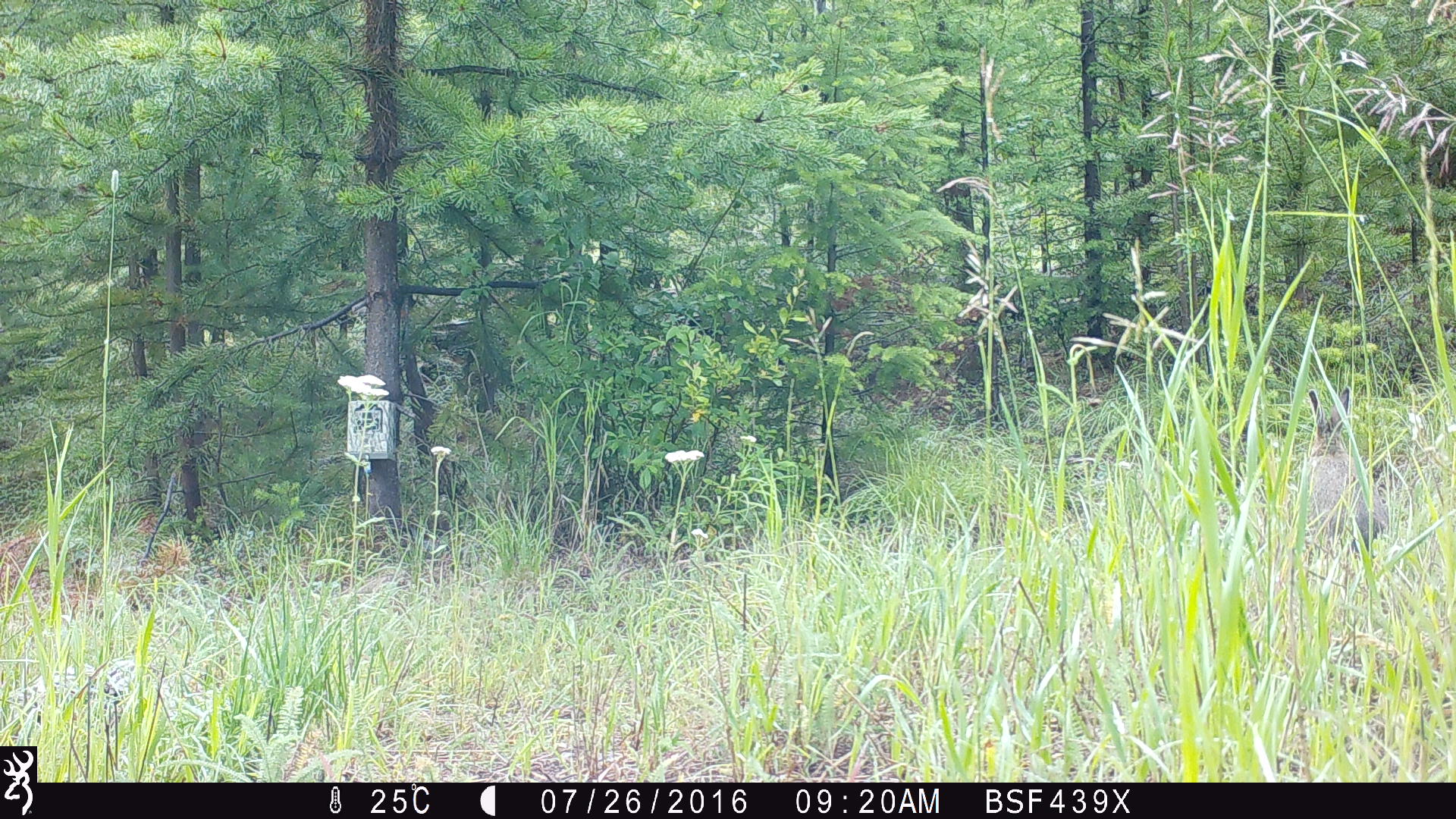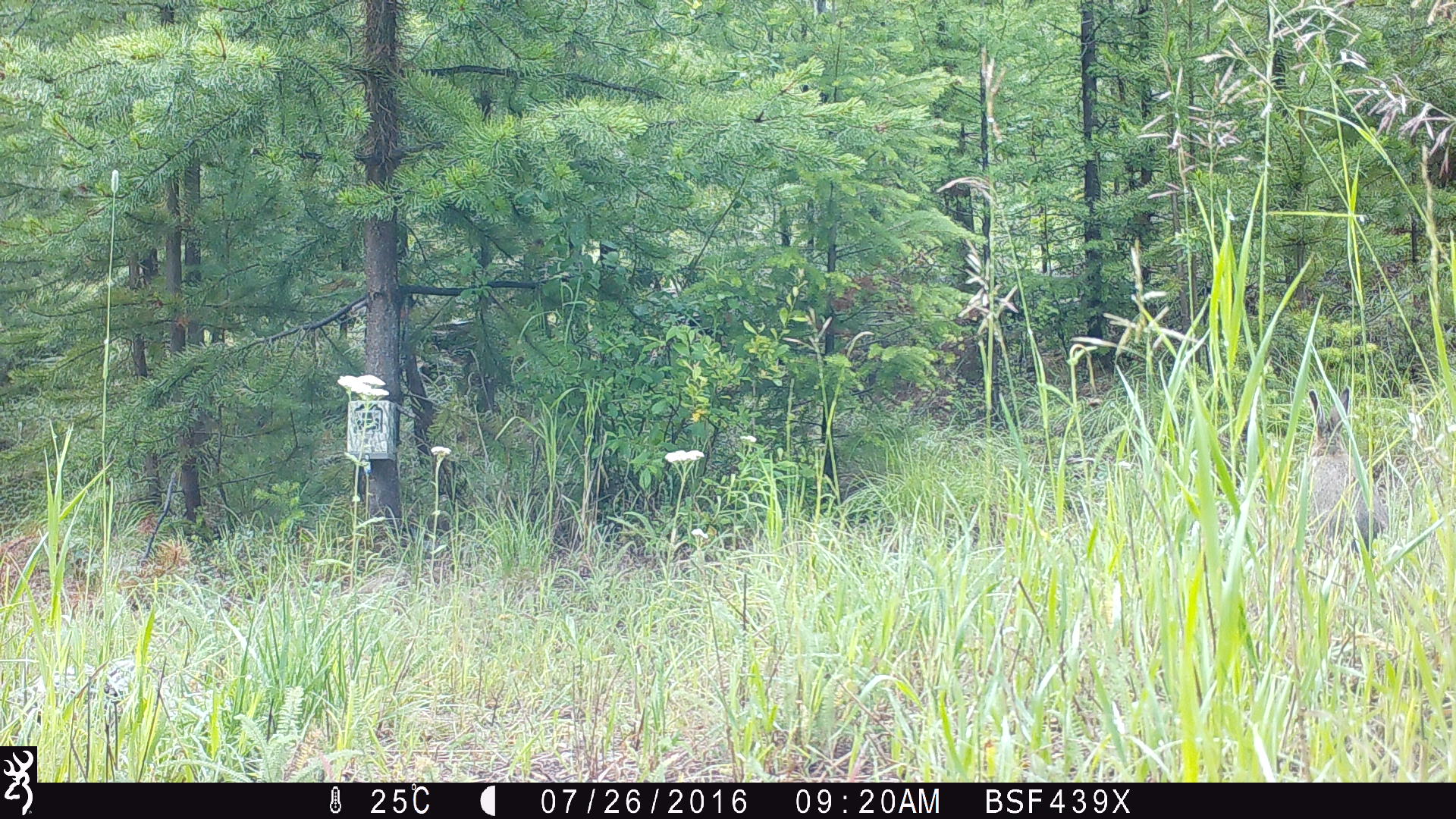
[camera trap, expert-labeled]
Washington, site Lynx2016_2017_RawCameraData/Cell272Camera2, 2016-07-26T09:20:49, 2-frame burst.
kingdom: Animalia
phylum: Chordata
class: Mammalia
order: Lagomorpha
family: Leporidae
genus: Lepus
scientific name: Lepus americanus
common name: snowshoe hare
Lepus americanus (snowshoe hare). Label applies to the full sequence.